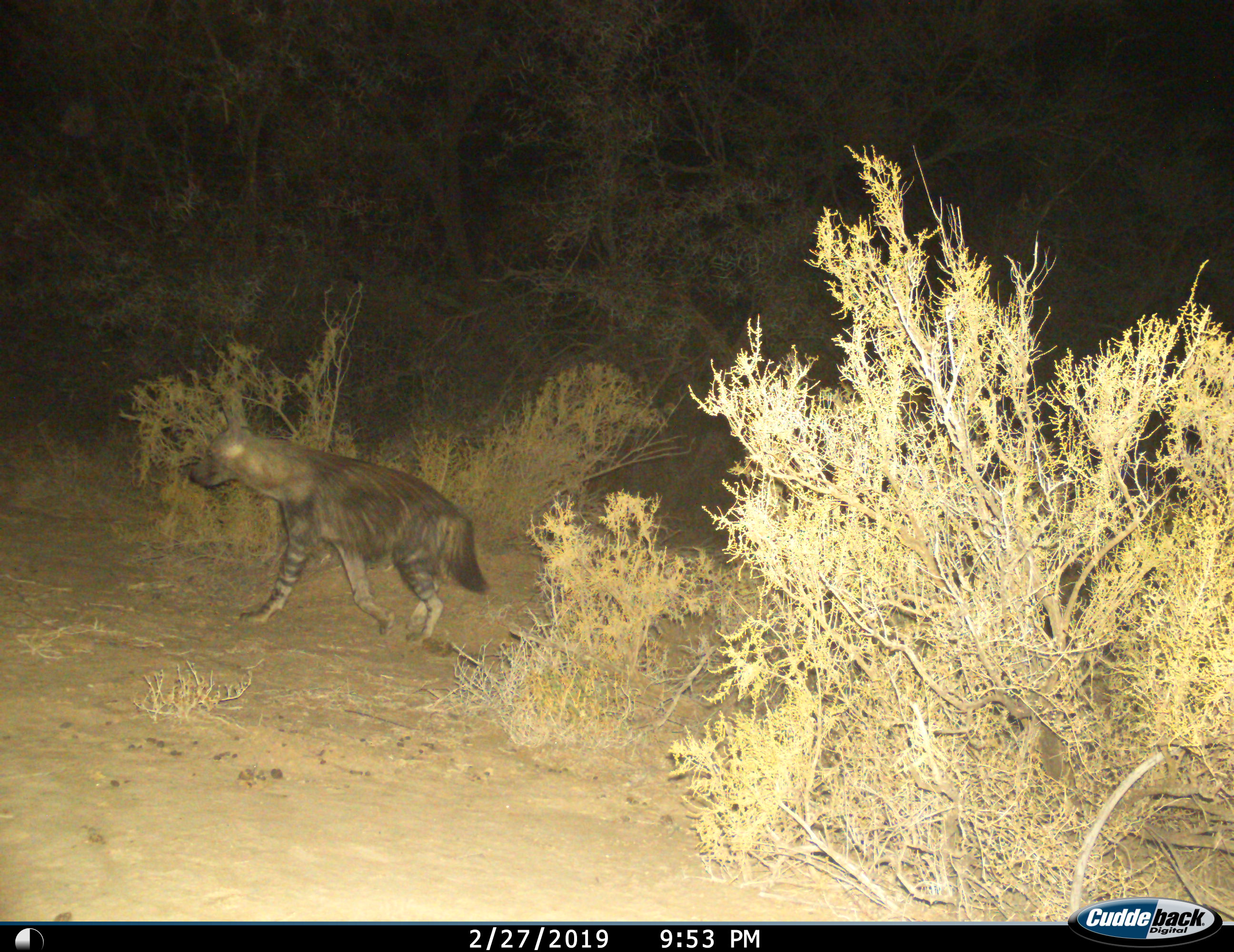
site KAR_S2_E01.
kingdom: Animalia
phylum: Chordata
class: Mammalia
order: Carnivora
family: Hyaenidae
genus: Parahyaena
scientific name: Parahyaena brunnea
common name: brown hyena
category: hyenabrown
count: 1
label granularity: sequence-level